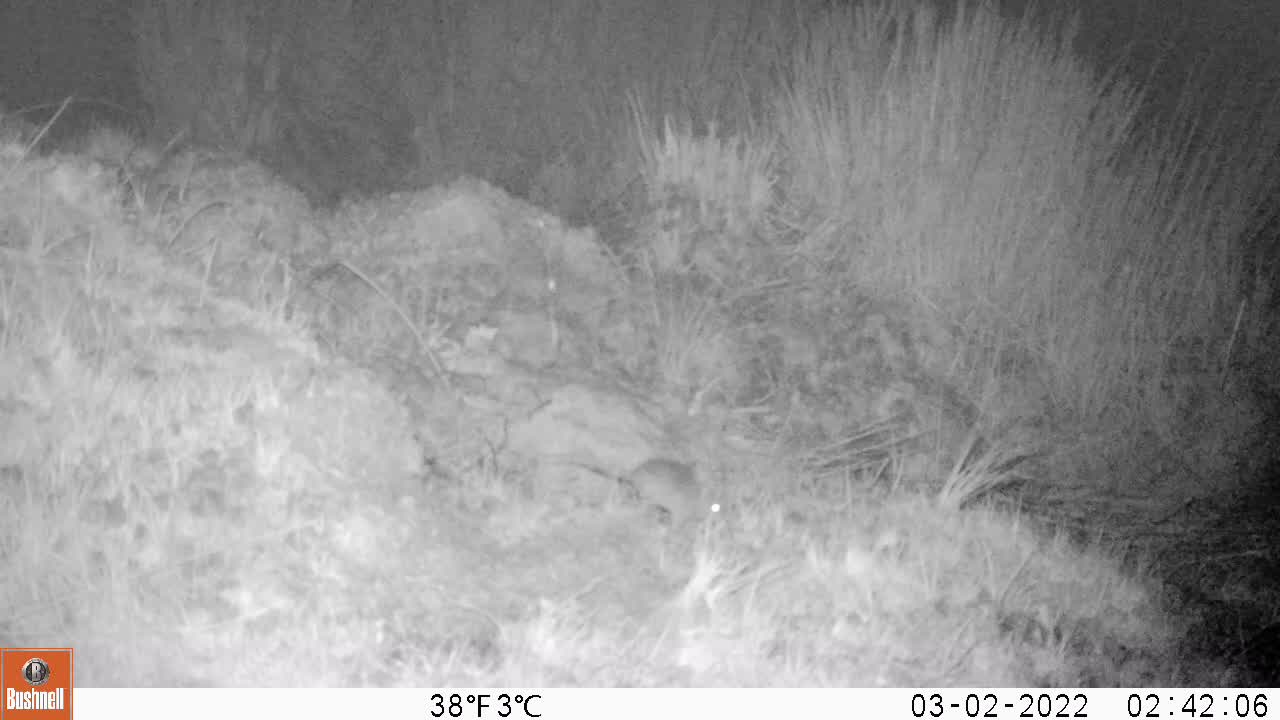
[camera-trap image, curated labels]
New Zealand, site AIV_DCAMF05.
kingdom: Animalia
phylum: Chordata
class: Mammalia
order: Rodentia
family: Muridae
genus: Mus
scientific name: Mus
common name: mouse